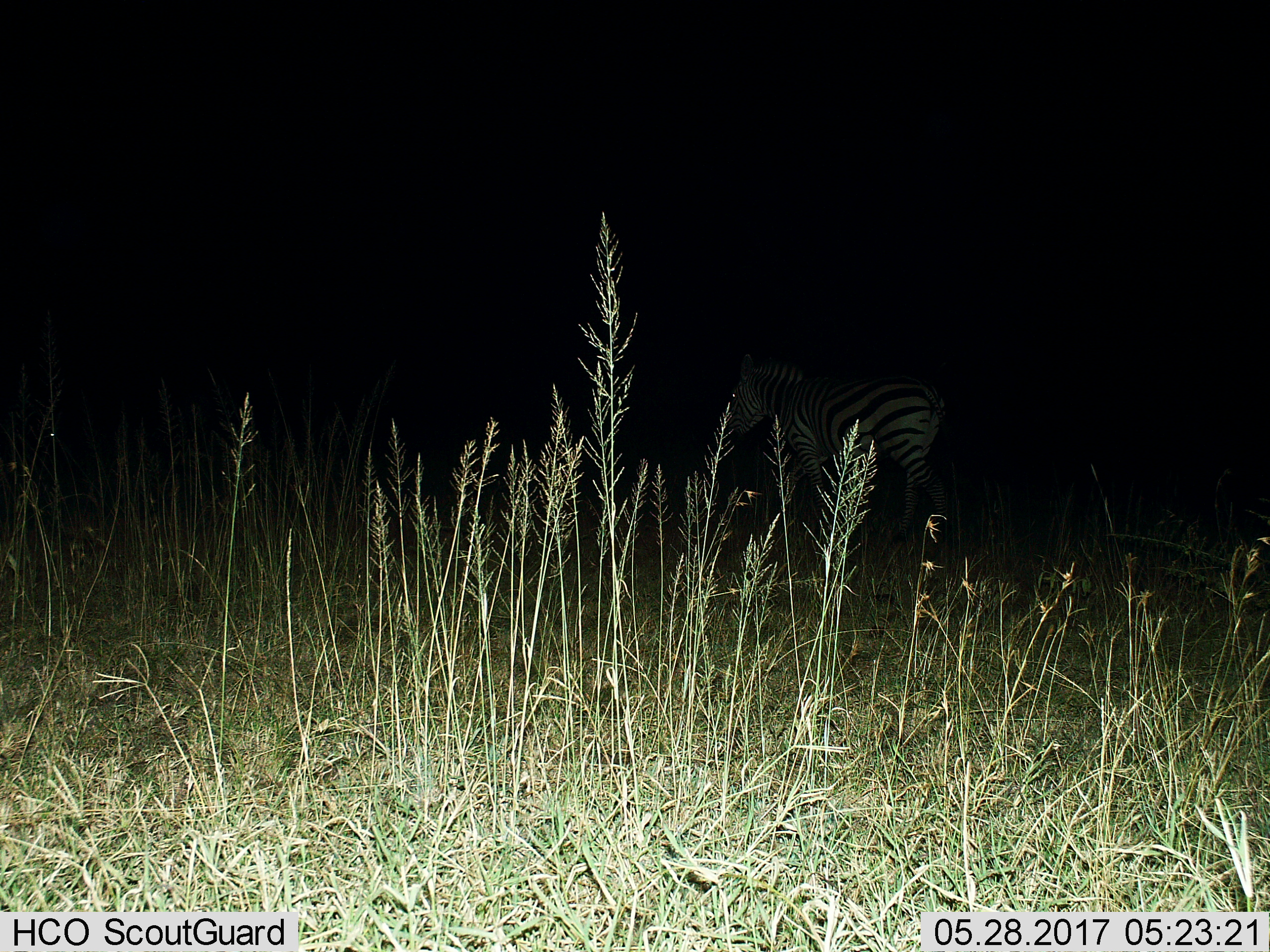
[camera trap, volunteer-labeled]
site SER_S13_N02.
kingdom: Animalia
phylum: Chordata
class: Mammalia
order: Perissodactyla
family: Equidae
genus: Equus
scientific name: Equus quagga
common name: plains zebra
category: zebraplains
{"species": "zebraplains (plains zebra) (Equus quagga)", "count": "1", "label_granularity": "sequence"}